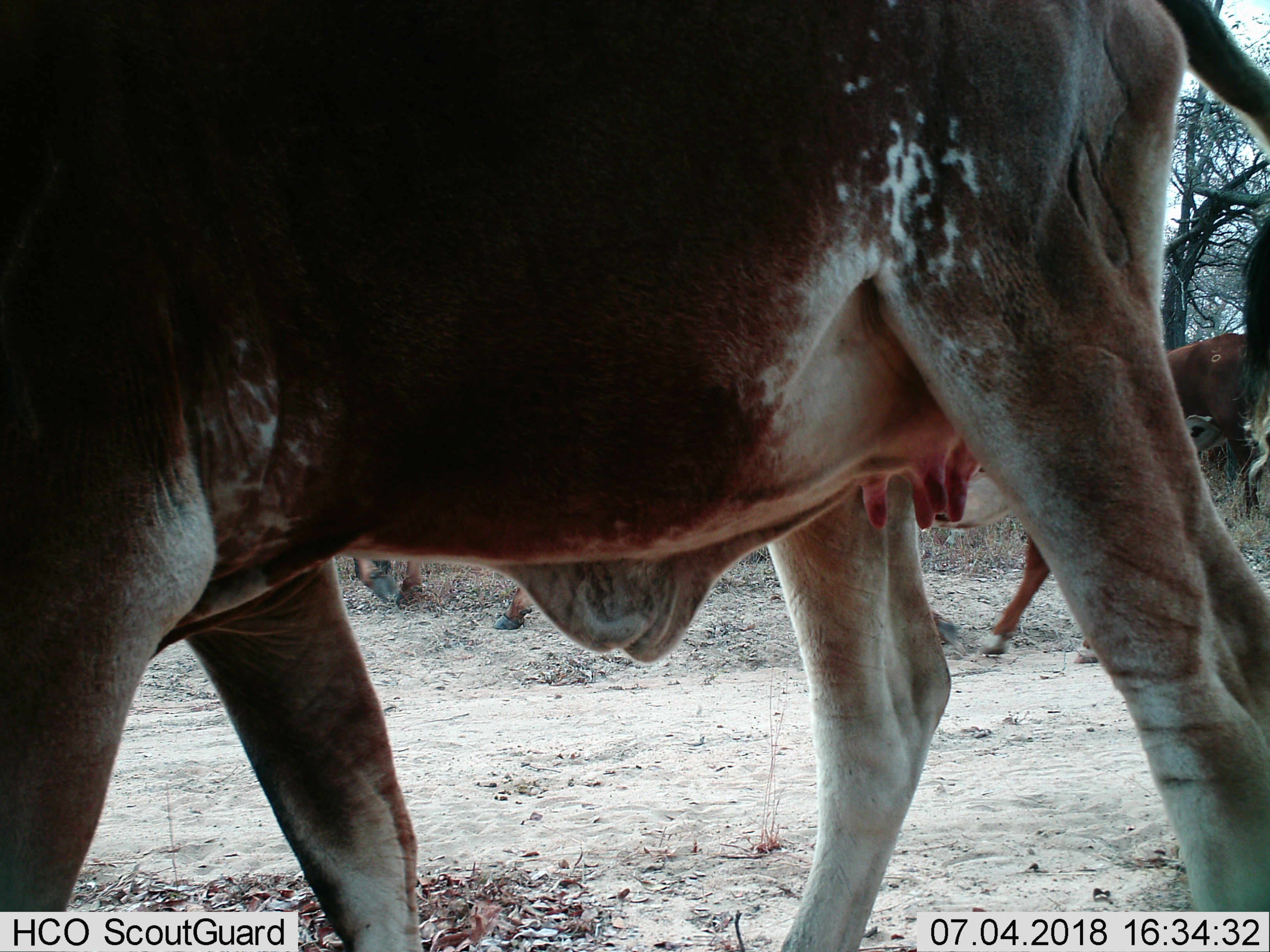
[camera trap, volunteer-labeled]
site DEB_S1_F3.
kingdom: Animalia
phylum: Chordata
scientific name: Vertebrata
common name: domestic animal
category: domesticanimal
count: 4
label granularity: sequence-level